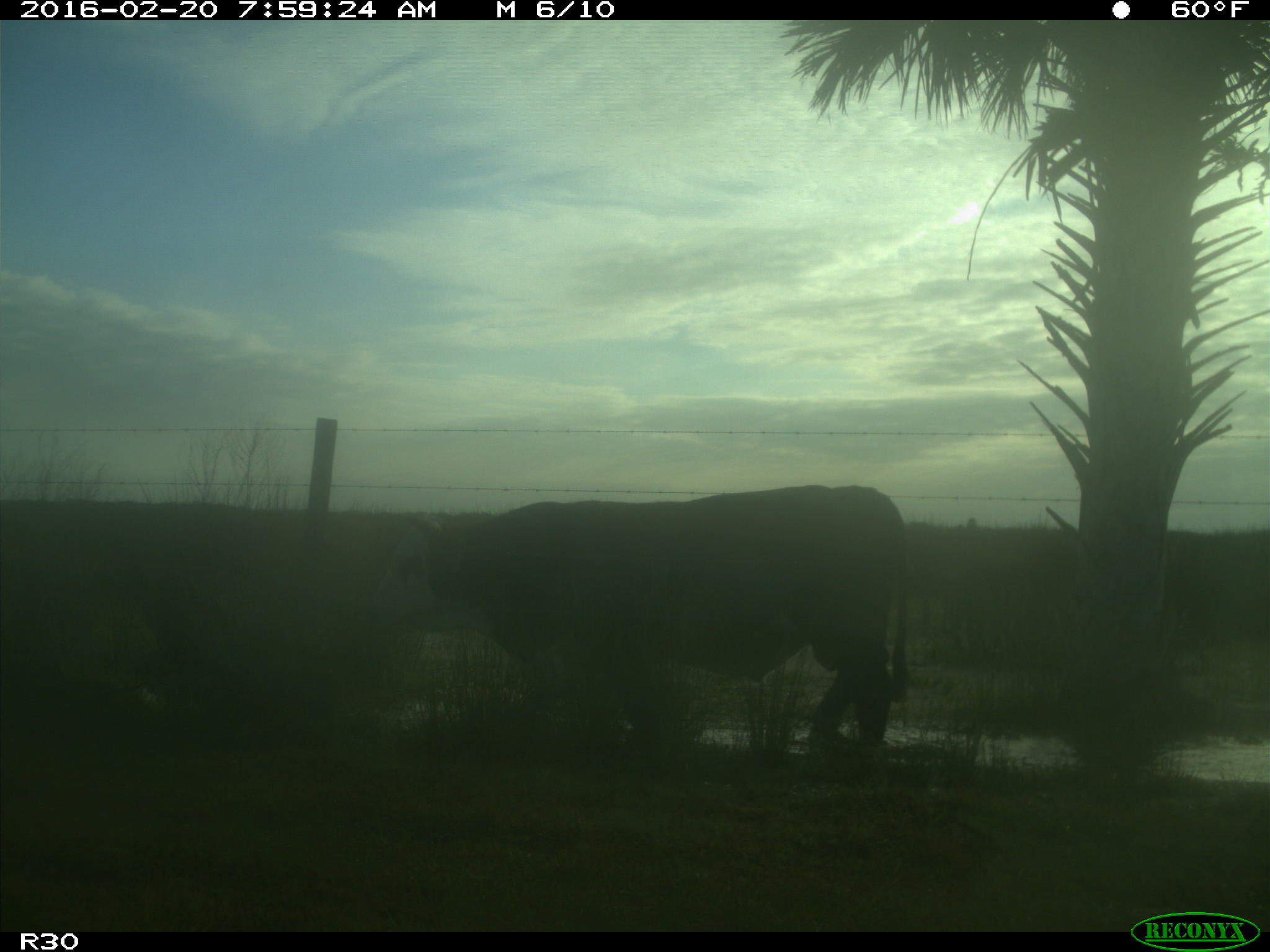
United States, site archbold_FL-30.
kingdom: Animalia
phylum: Chordata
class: Mammalia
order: Artiodactyla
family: Bovidae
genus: Bos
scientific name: Bos taurus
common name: domestic cow